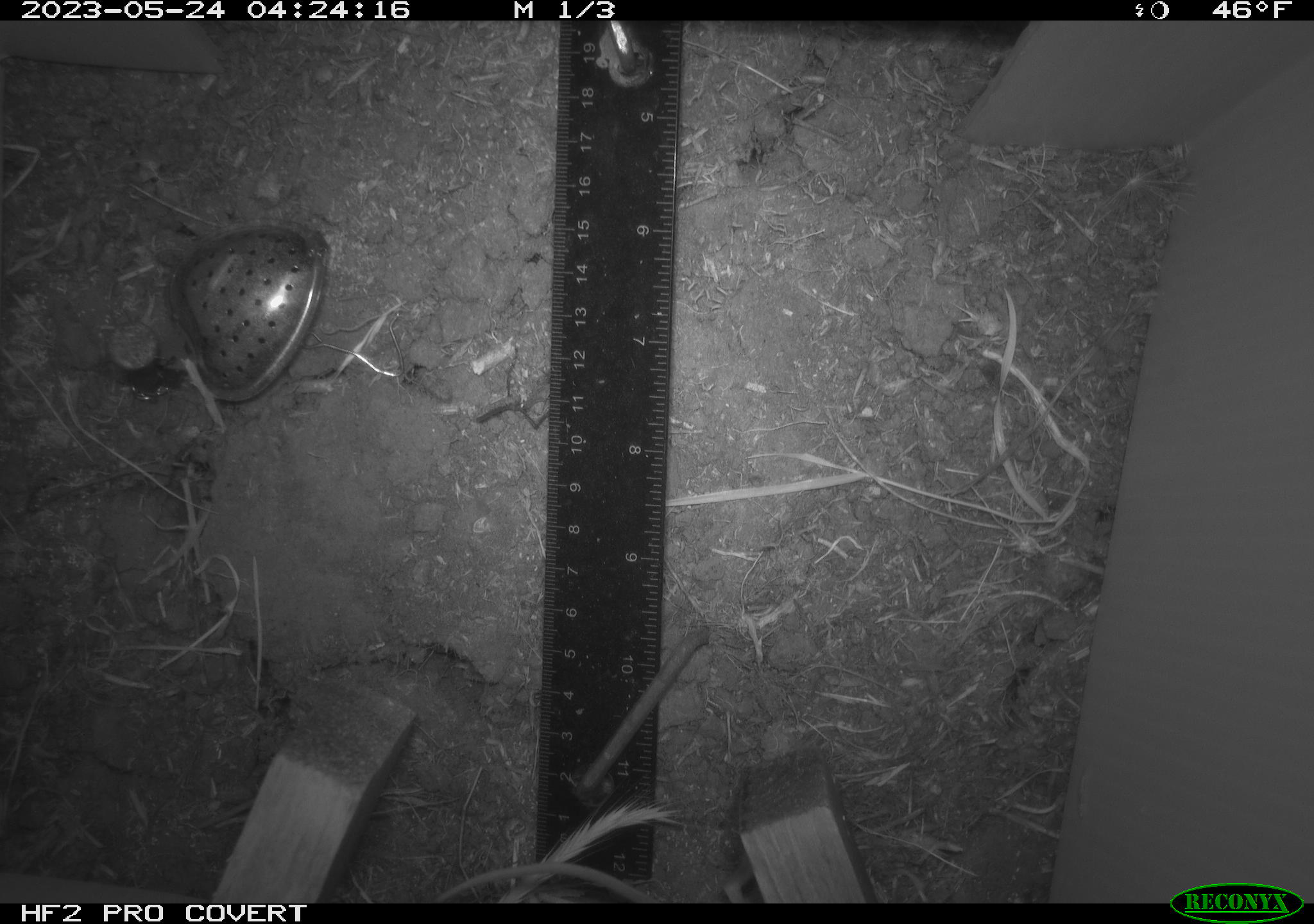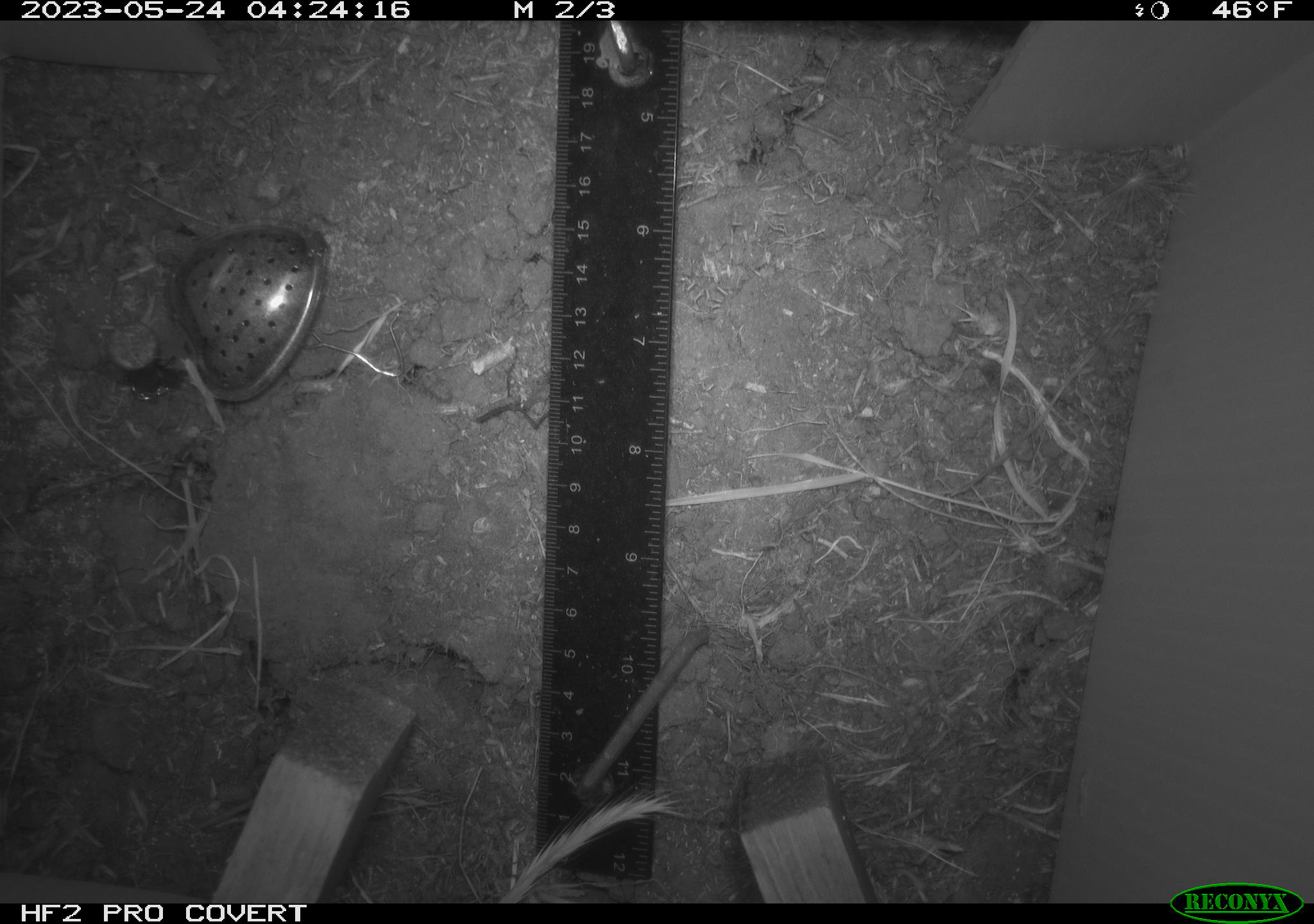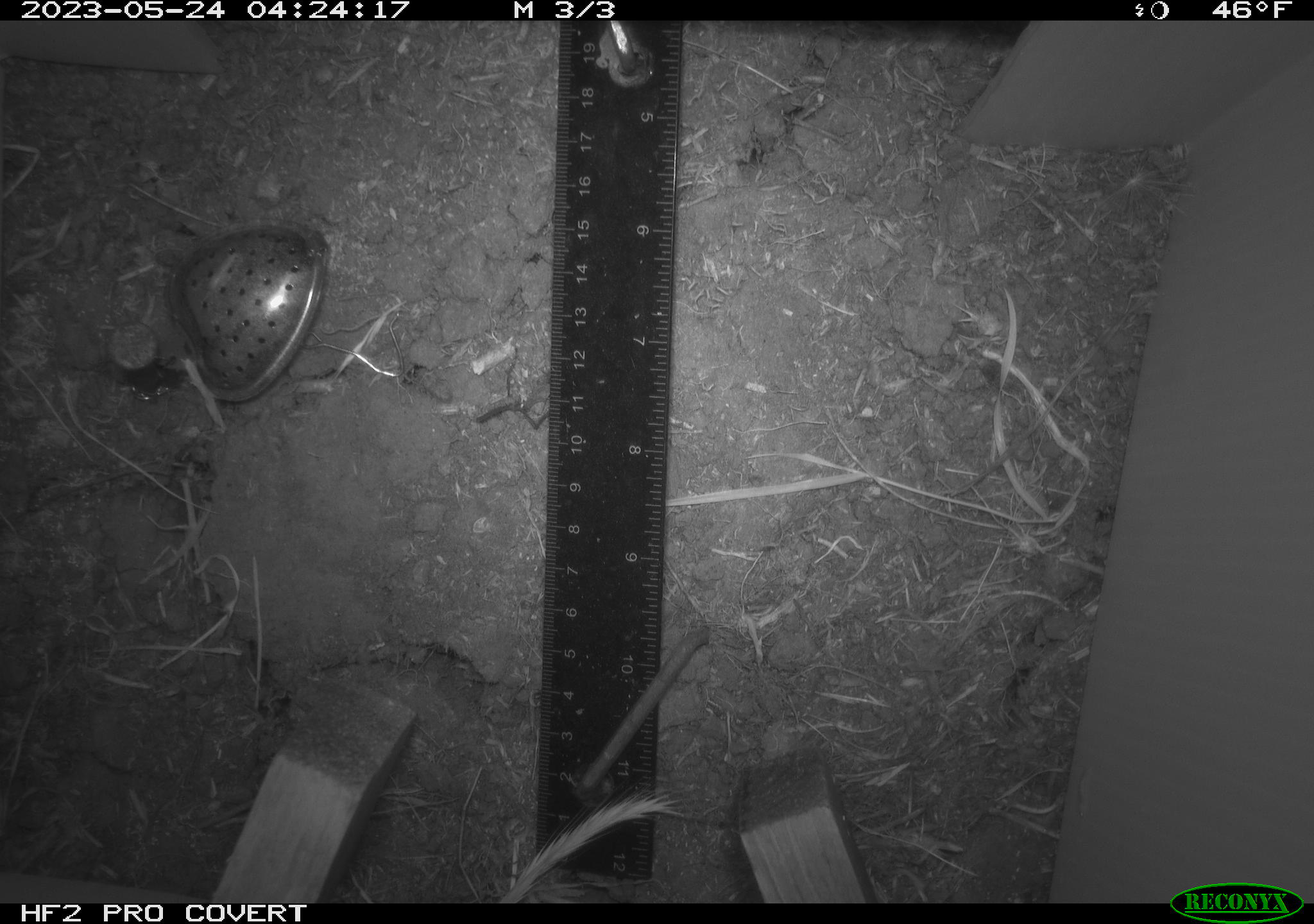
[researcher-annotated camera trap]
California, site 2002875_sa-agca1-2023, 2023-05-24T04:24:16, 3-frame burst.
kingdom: Animalia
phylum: Chordata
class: Mammalia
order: Rodentia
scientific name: Rodentia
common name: mouse species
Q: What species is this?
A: Mouse species (Rodentia).